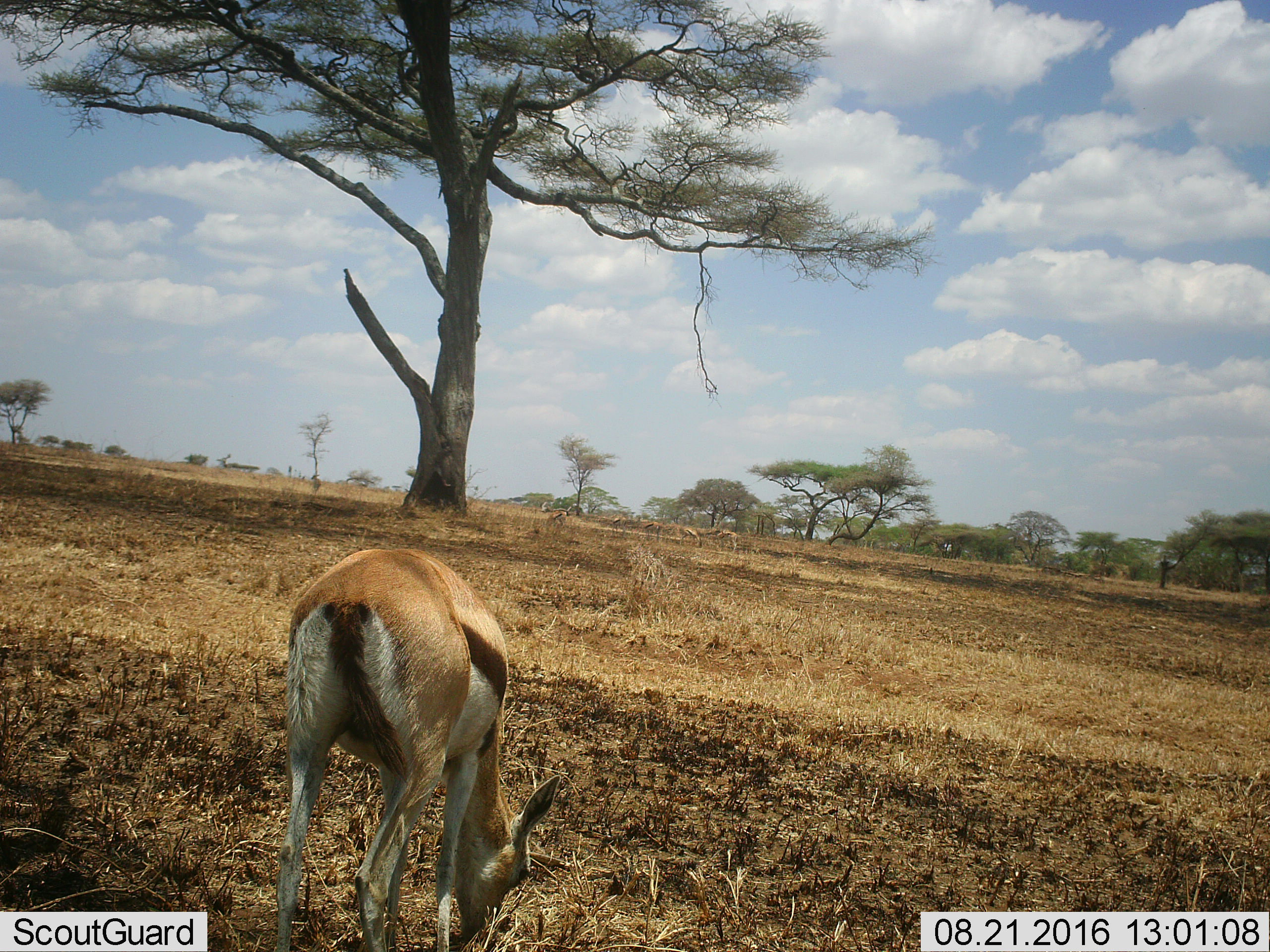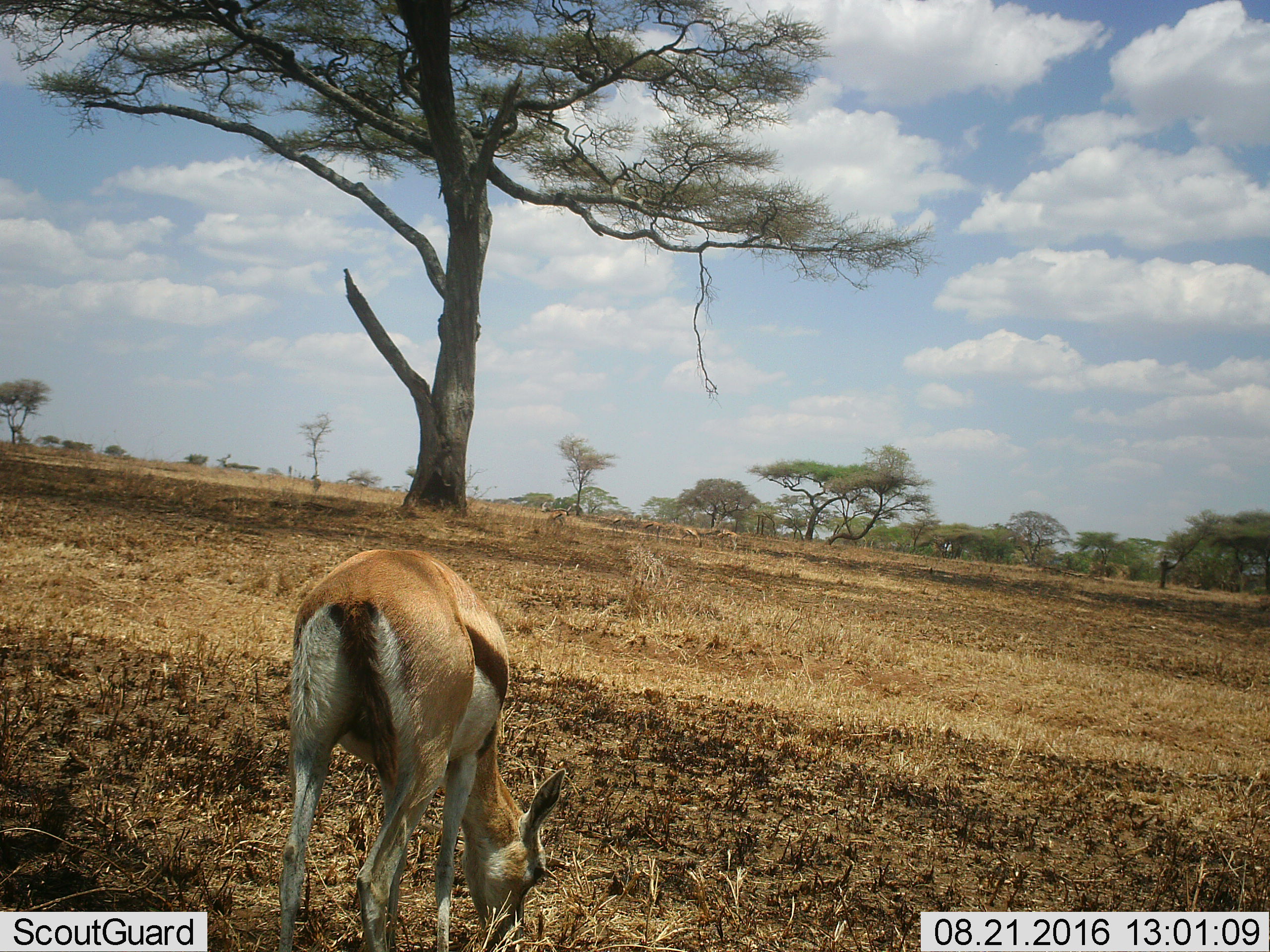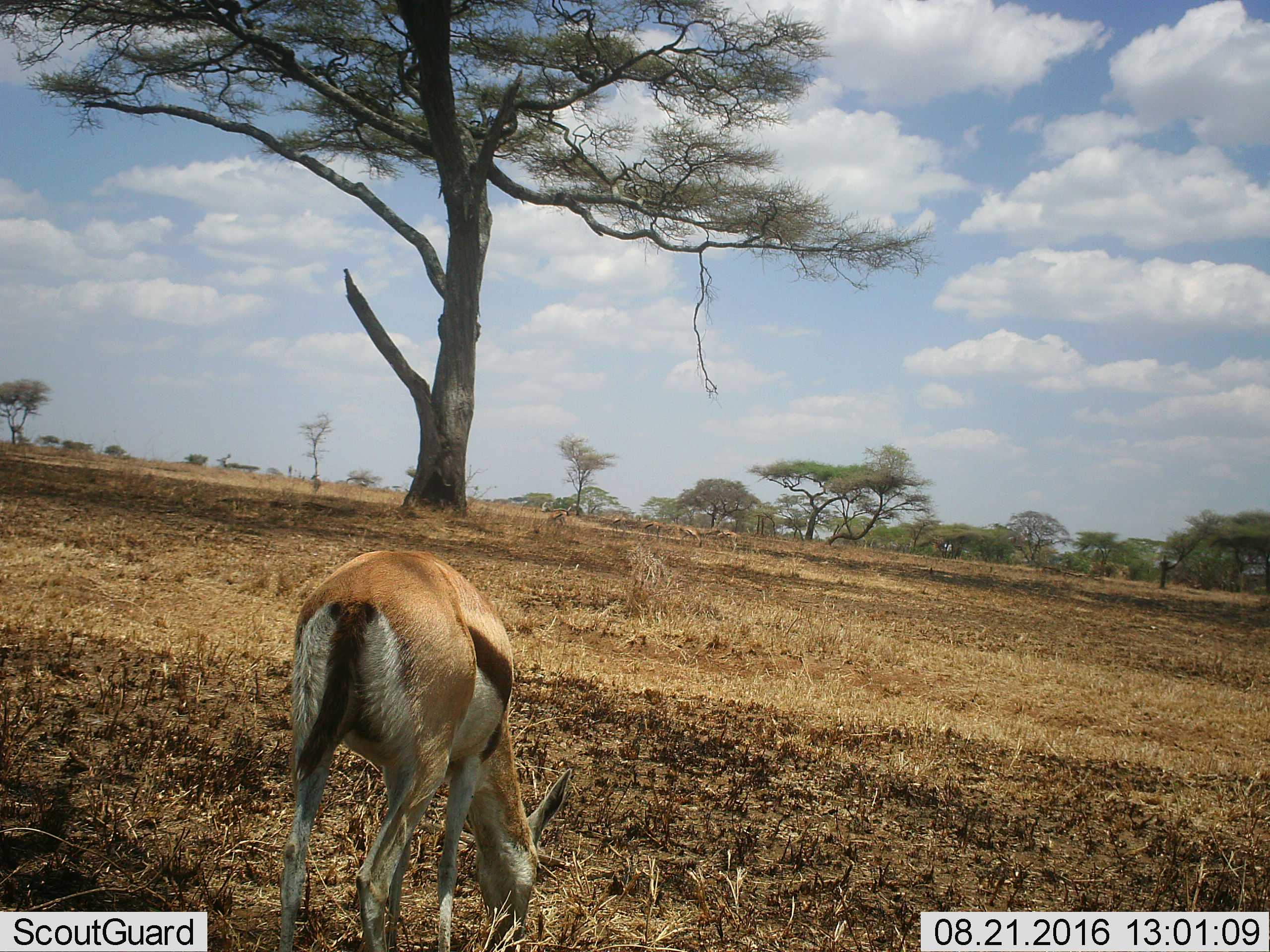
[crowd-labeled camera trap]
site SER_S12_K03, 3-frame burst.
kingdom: Animalia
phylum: Chordata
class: Mammalia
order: Artiodactyla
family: Bovidae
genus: Eudorcas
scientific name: Eudorcas thomsonii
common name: thomson's gazelle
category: gazellethomsons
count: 6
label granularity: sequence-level